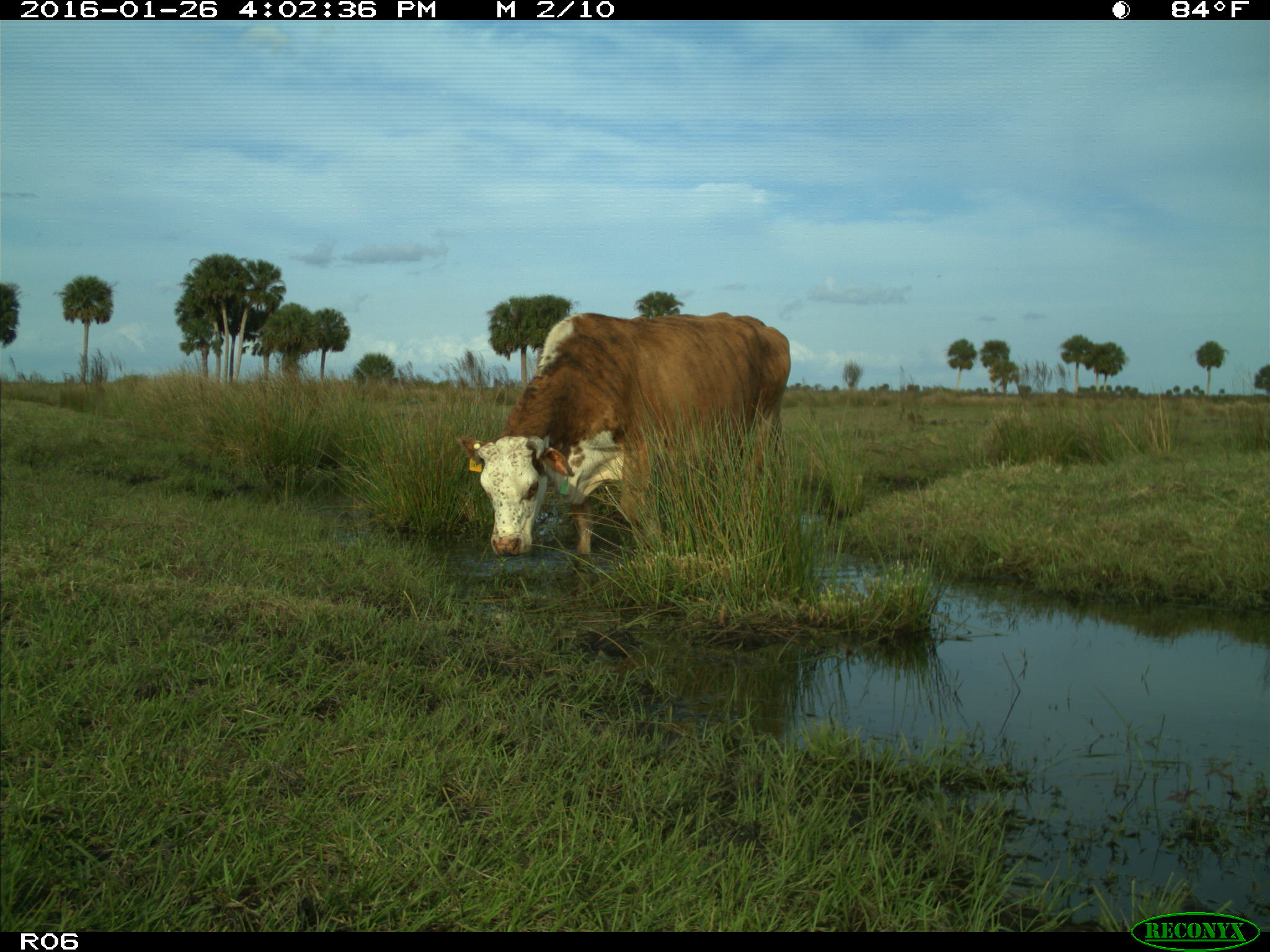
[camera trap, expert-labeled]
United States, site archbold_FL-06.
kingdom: Animalia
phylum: Chordata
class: Mammalia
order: Artiodactyla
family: Bovidae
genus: Bos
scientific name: Bos taurus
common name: domestic cow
Bos taurus (domestic cow).